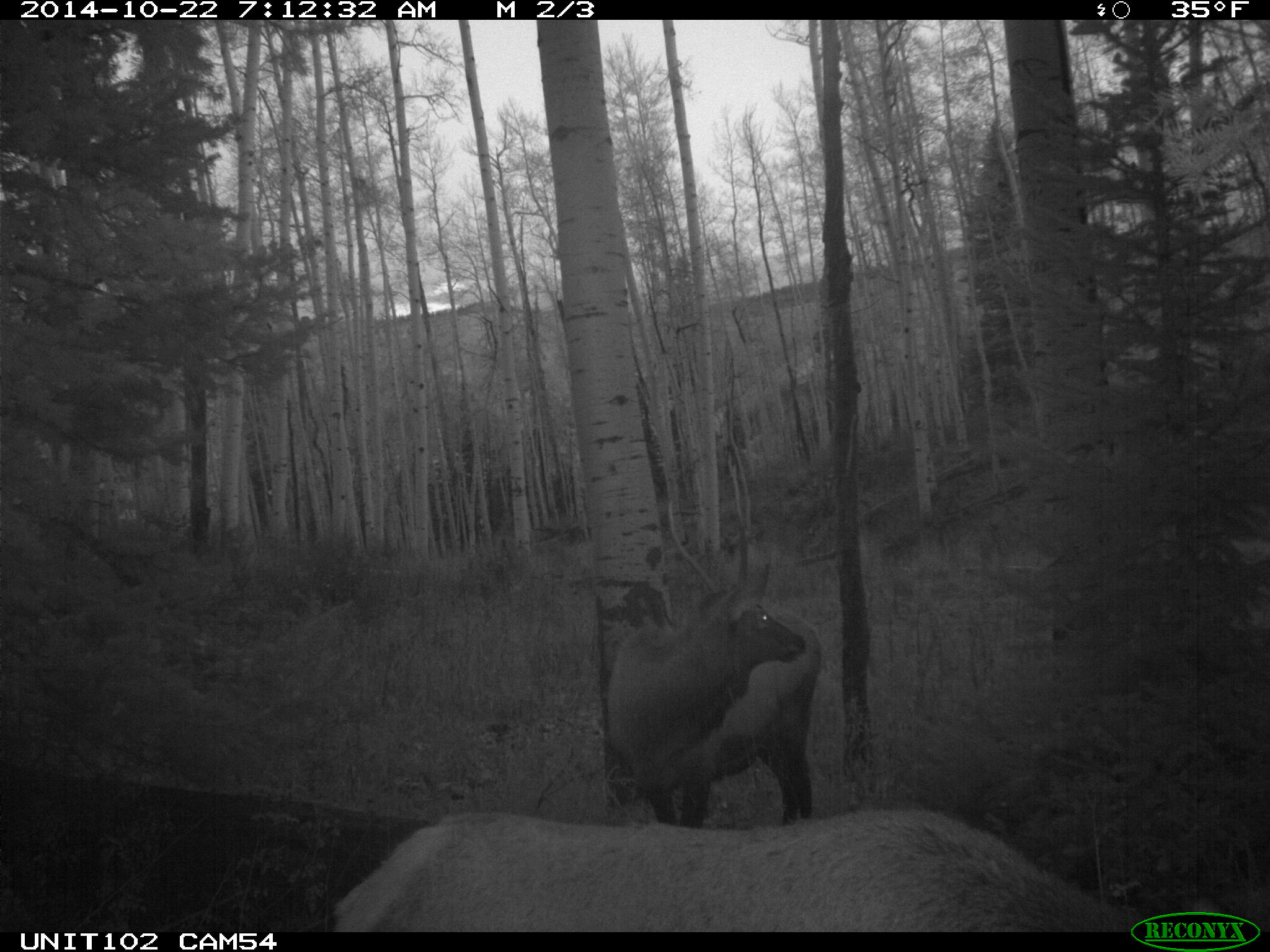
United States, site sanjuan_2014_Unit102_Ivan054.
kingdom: Animalia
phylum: Chordata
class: Mammalia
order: Artiodactyla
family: Cervidae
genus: Cervus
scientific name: Cervus elaphus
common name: red deer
Cervus elaphus (red deer).